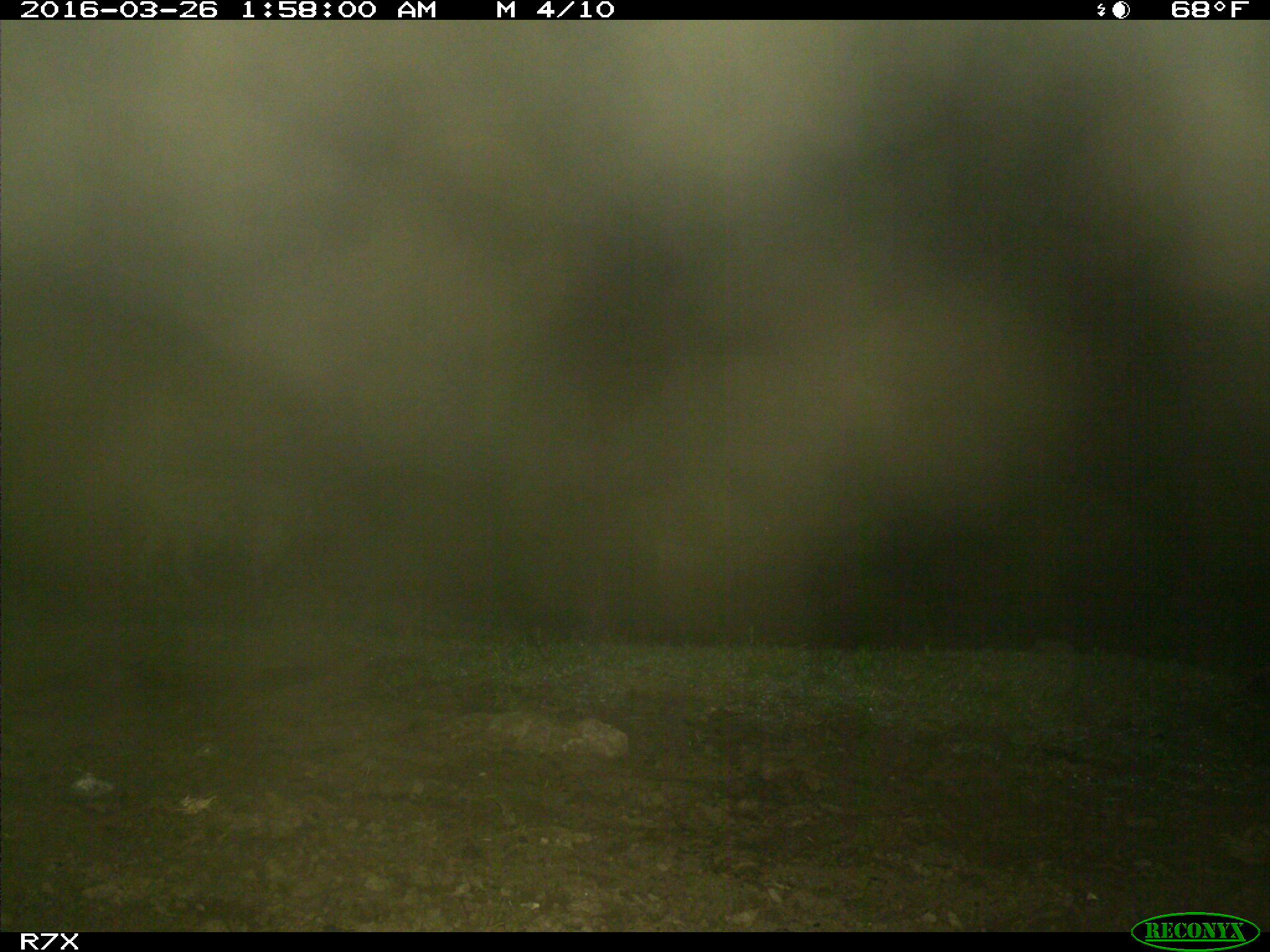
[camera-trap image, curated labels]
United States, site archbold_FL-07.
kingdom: Animalia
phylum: Chordata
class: Mammalia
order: Artiodactyla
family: Bovidae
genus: Bos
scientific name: Bos taurus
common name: domestic cow